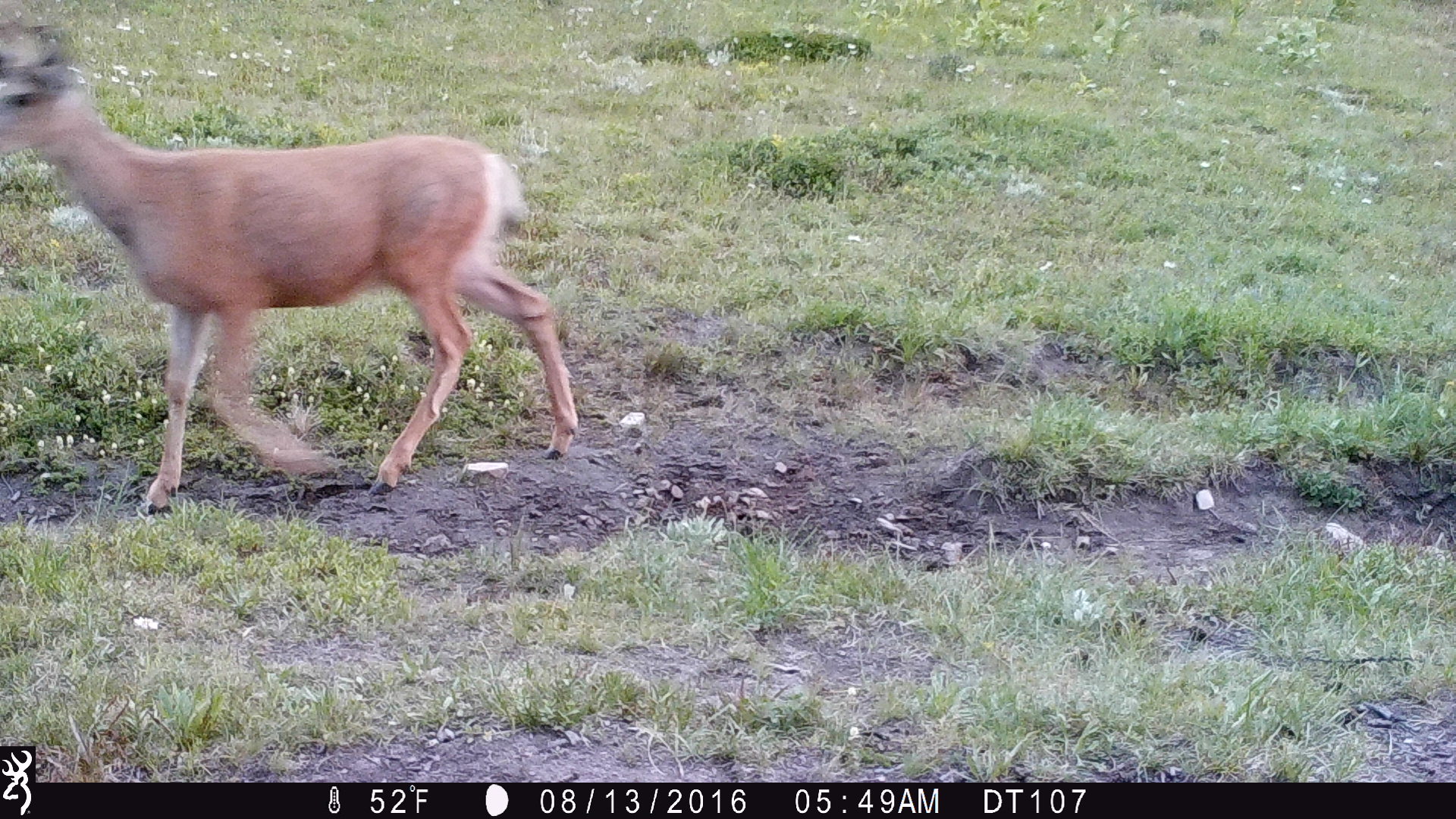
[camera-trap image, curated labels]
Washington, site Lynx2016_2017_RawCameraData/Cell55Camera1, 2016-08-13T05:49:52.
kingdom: Animalia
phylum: Chordata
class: Mammalia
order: Artiodactyla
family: Cervidae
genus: Odocoileus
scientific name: Odocoileus hemionus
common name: mule deer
Odocoileus hemionus (mule deer). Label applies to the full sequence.